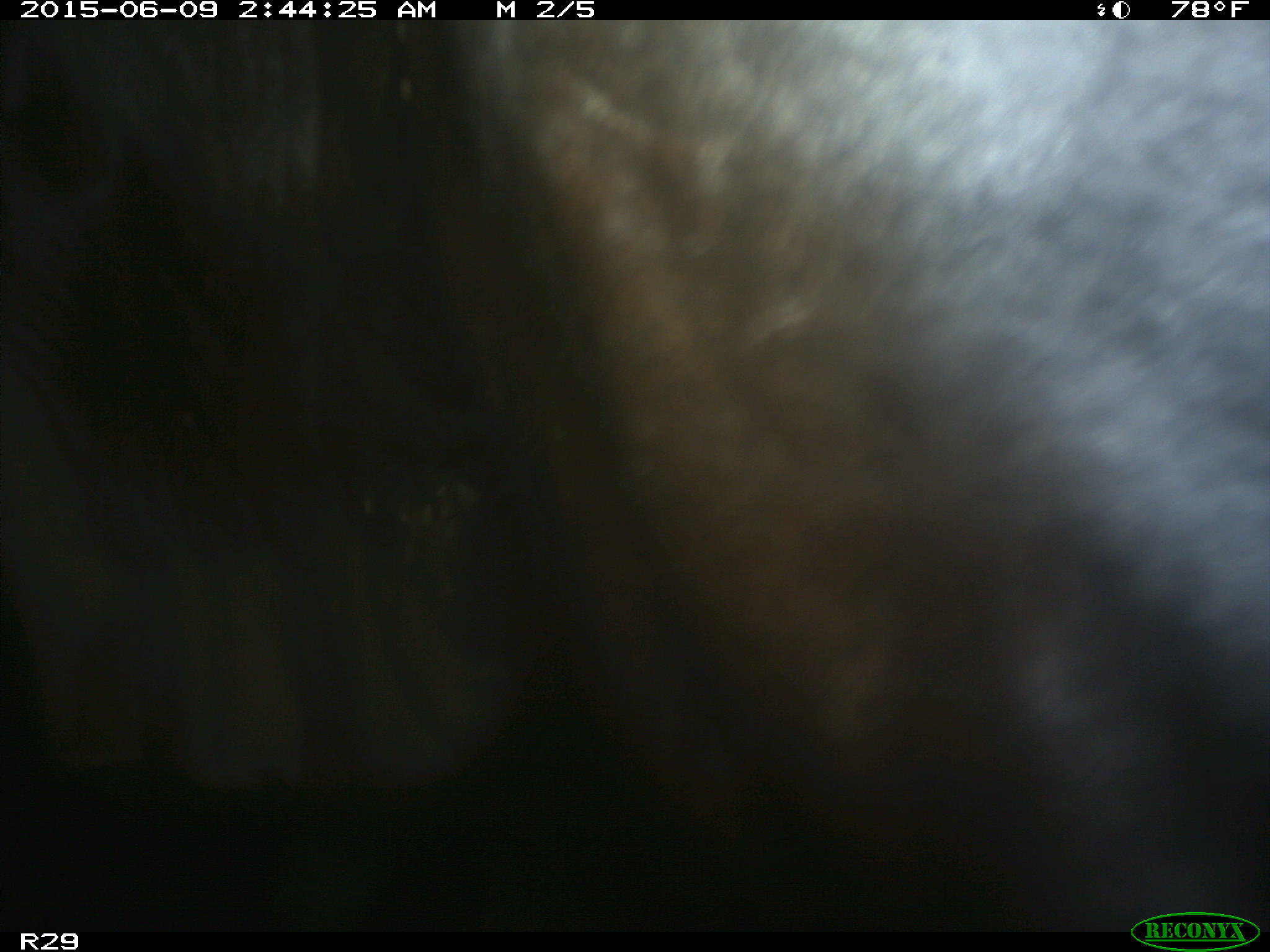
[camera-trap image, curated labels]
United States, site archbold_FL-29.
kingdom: Animalia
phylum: Chordata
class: Mammalia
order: Artiodactyla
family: Bovidae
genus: Bos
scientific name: Bos taurus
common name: domestic cow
Bos taurus (domestic cow).